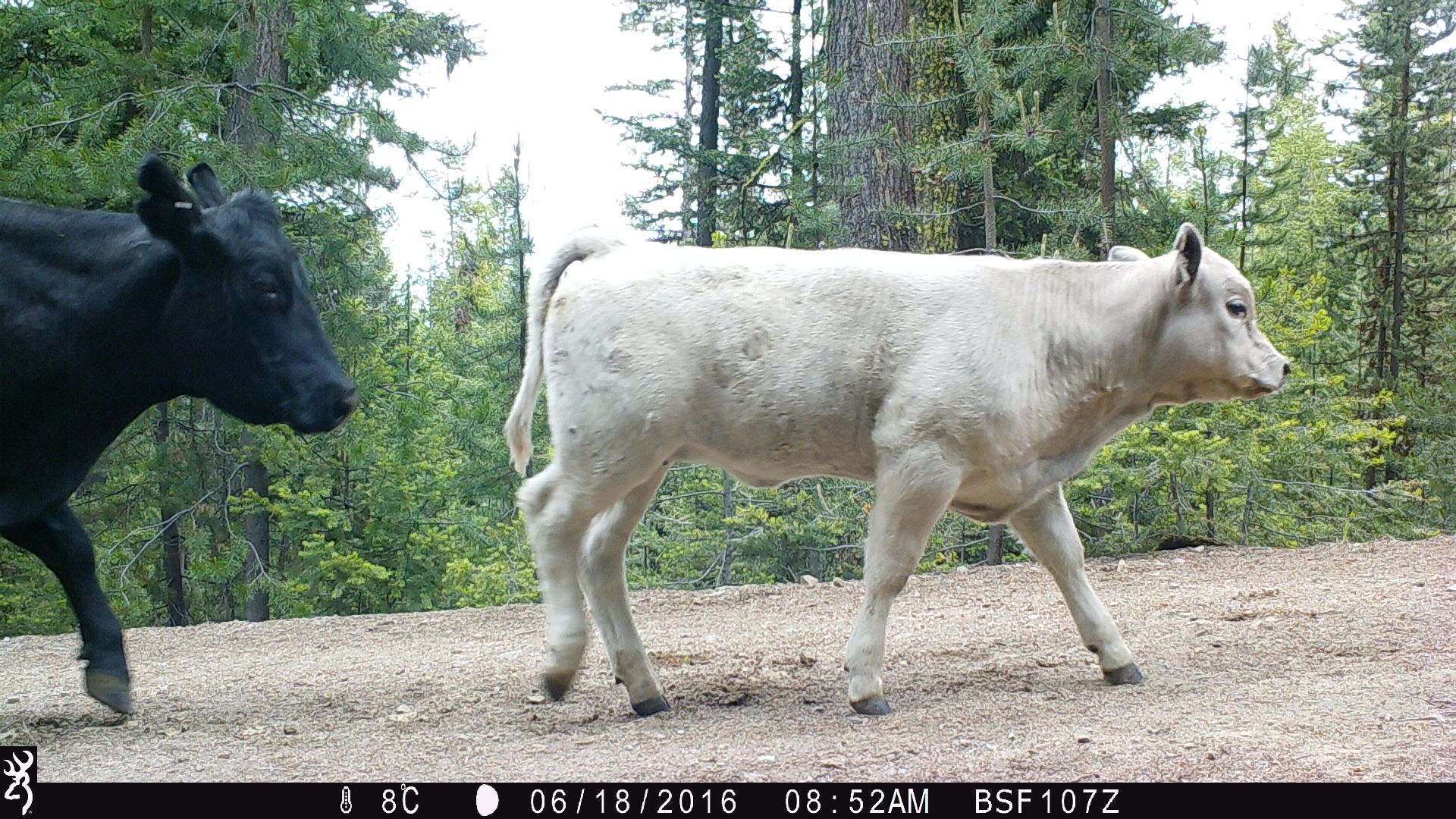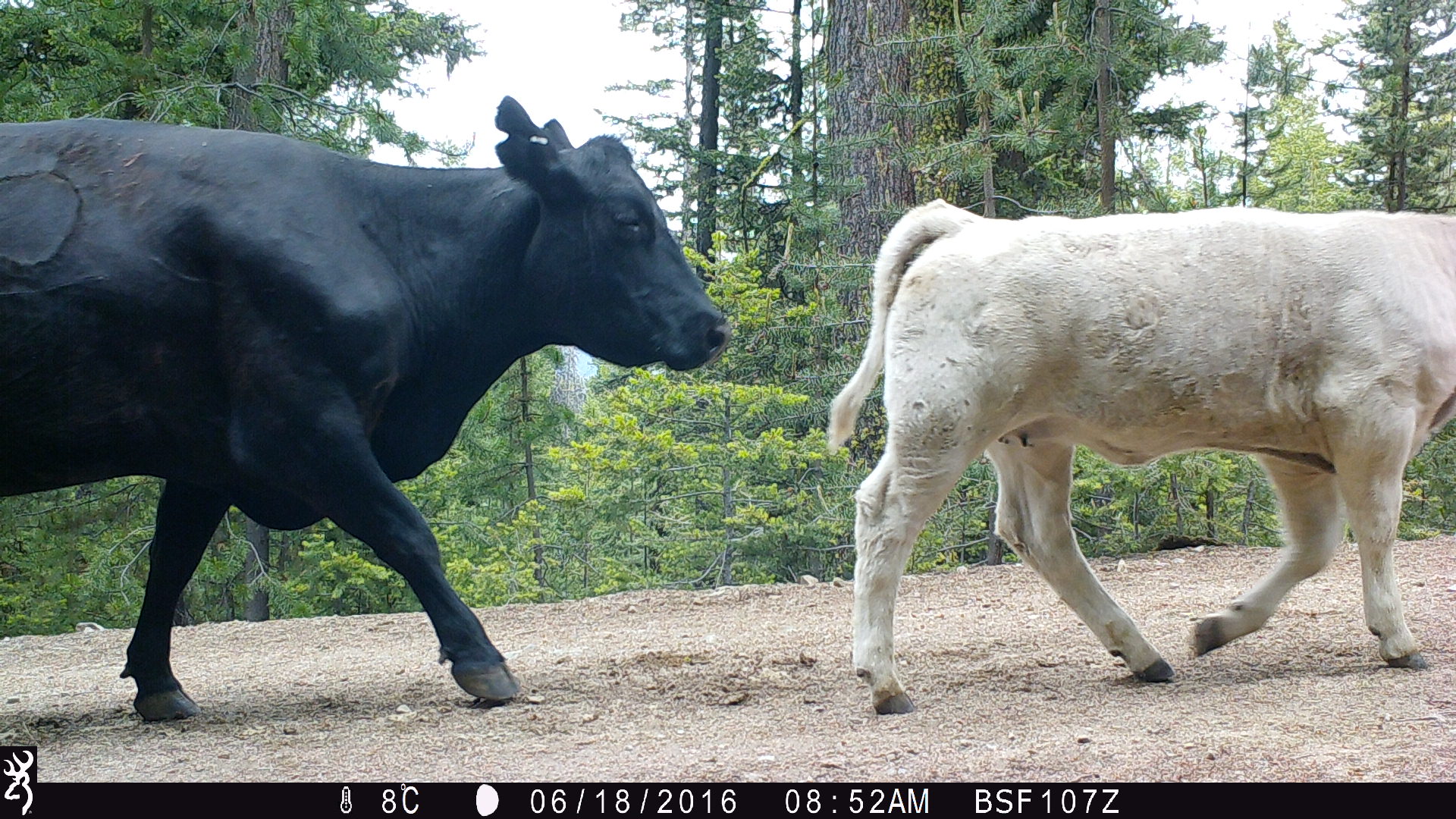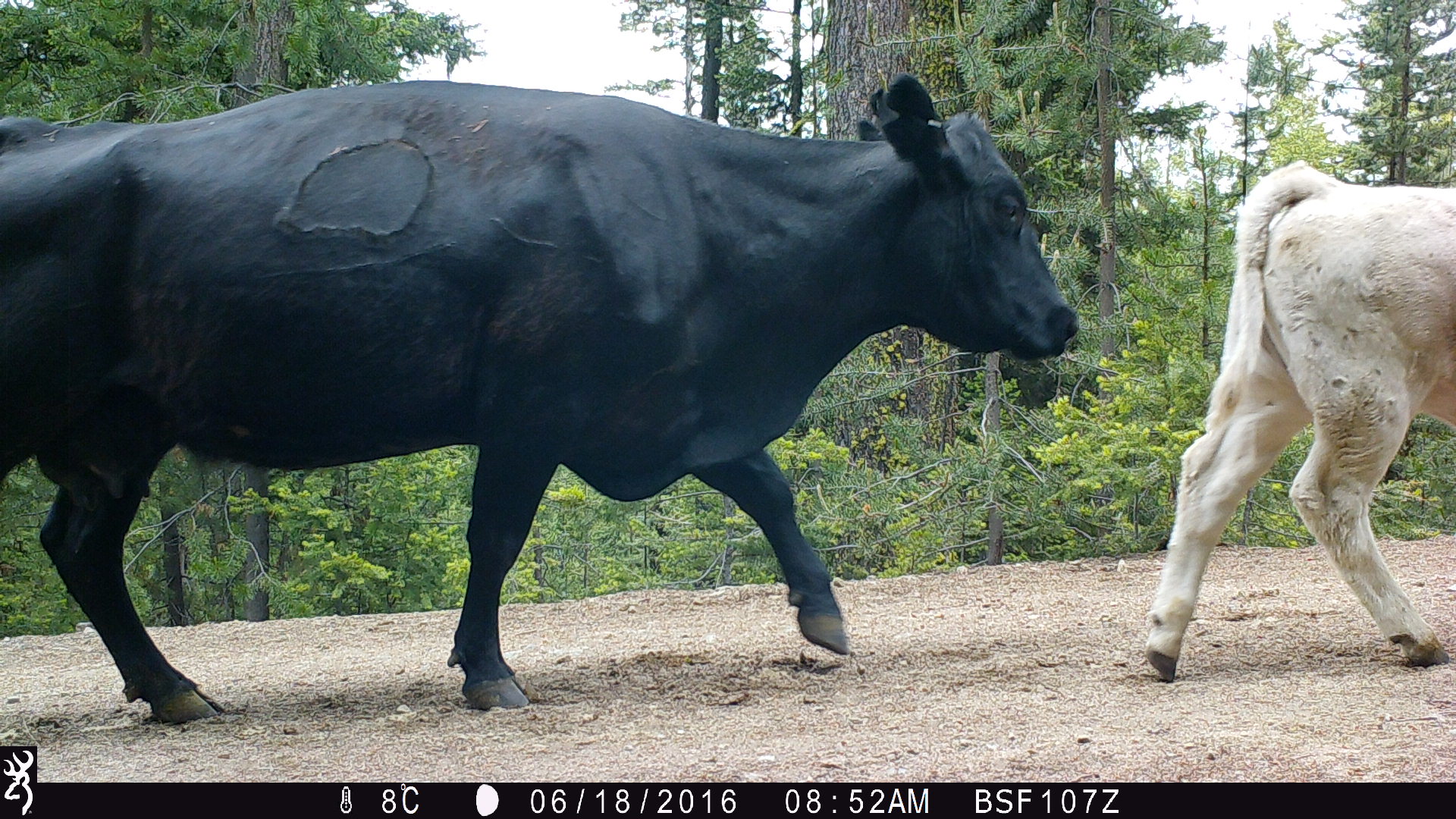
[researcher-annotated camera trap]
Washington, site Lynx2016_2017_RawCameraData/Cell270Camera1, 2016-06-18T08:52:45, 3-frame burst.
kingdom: Animalia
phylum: Chordata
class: Mammalia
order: Artiodactyla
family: Bovidae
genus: Bos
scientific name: Bos taurus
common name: domestic cattle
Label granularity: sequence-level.